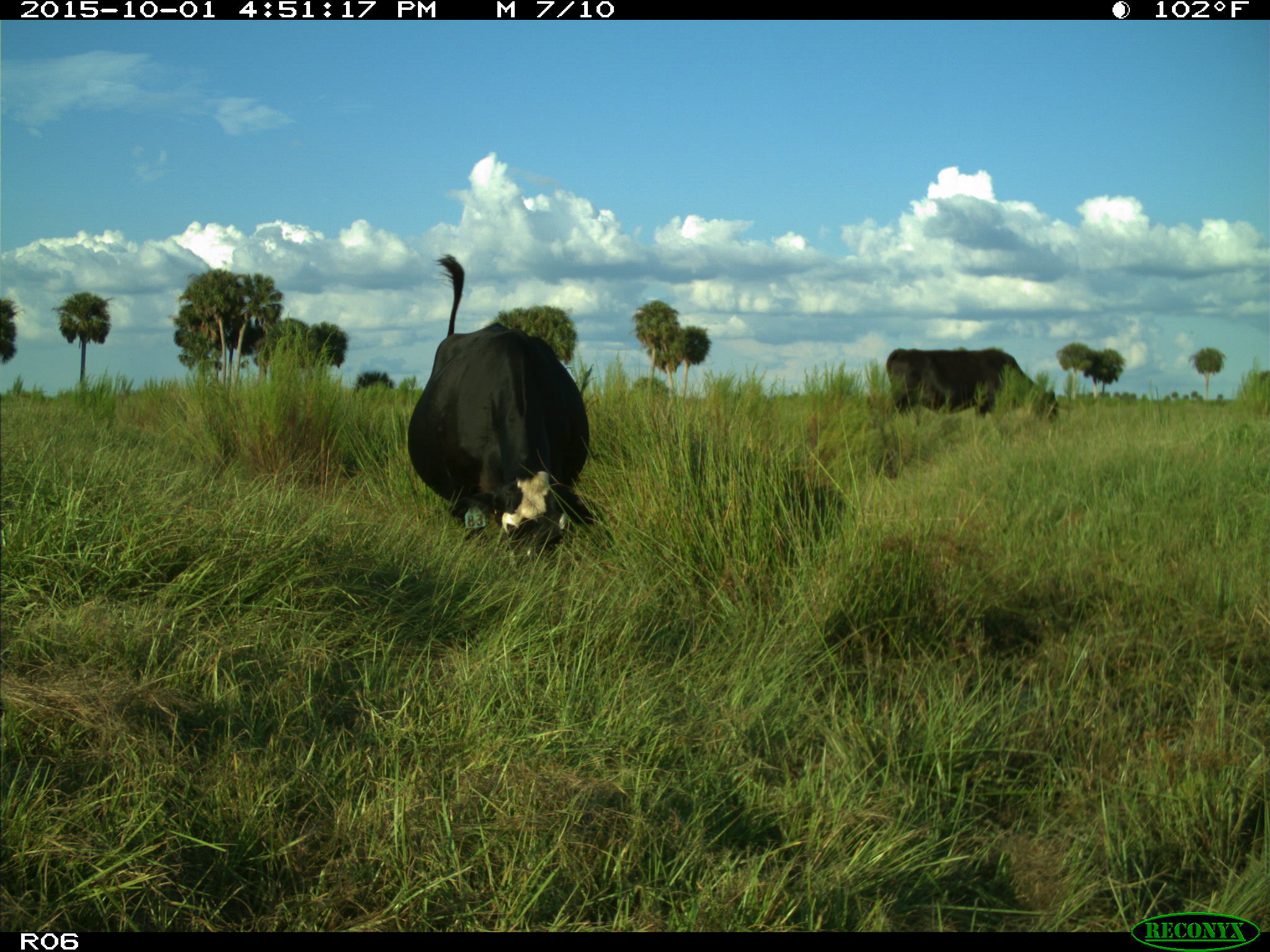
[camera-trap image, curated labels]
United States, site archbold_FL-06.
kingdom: Animalia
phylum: Chordata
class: Mammalia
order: Artiodactyla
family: Bovidae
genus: Bos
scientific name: Bos taurus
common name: domestic cow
Bos taurus (domestic cow).